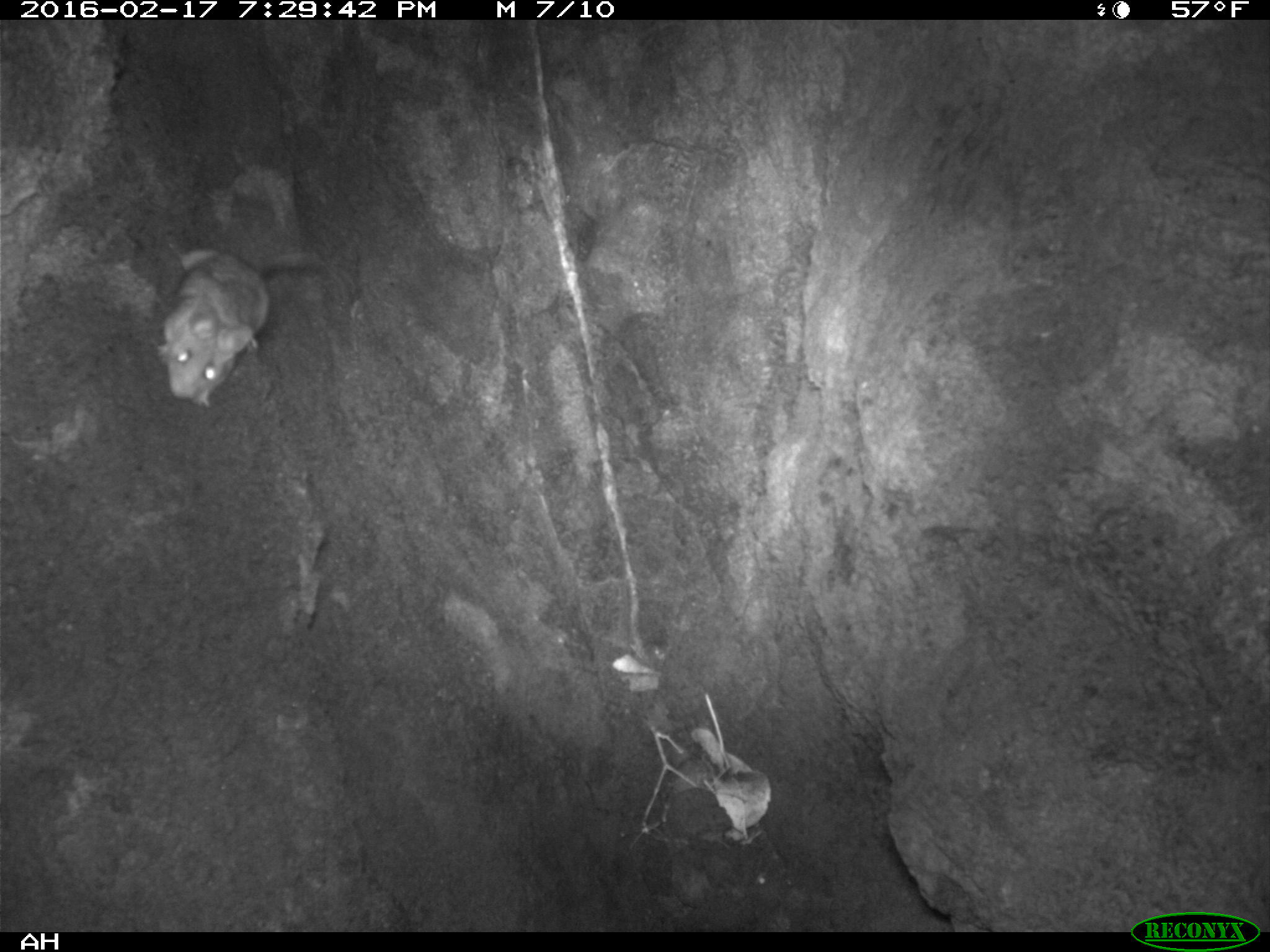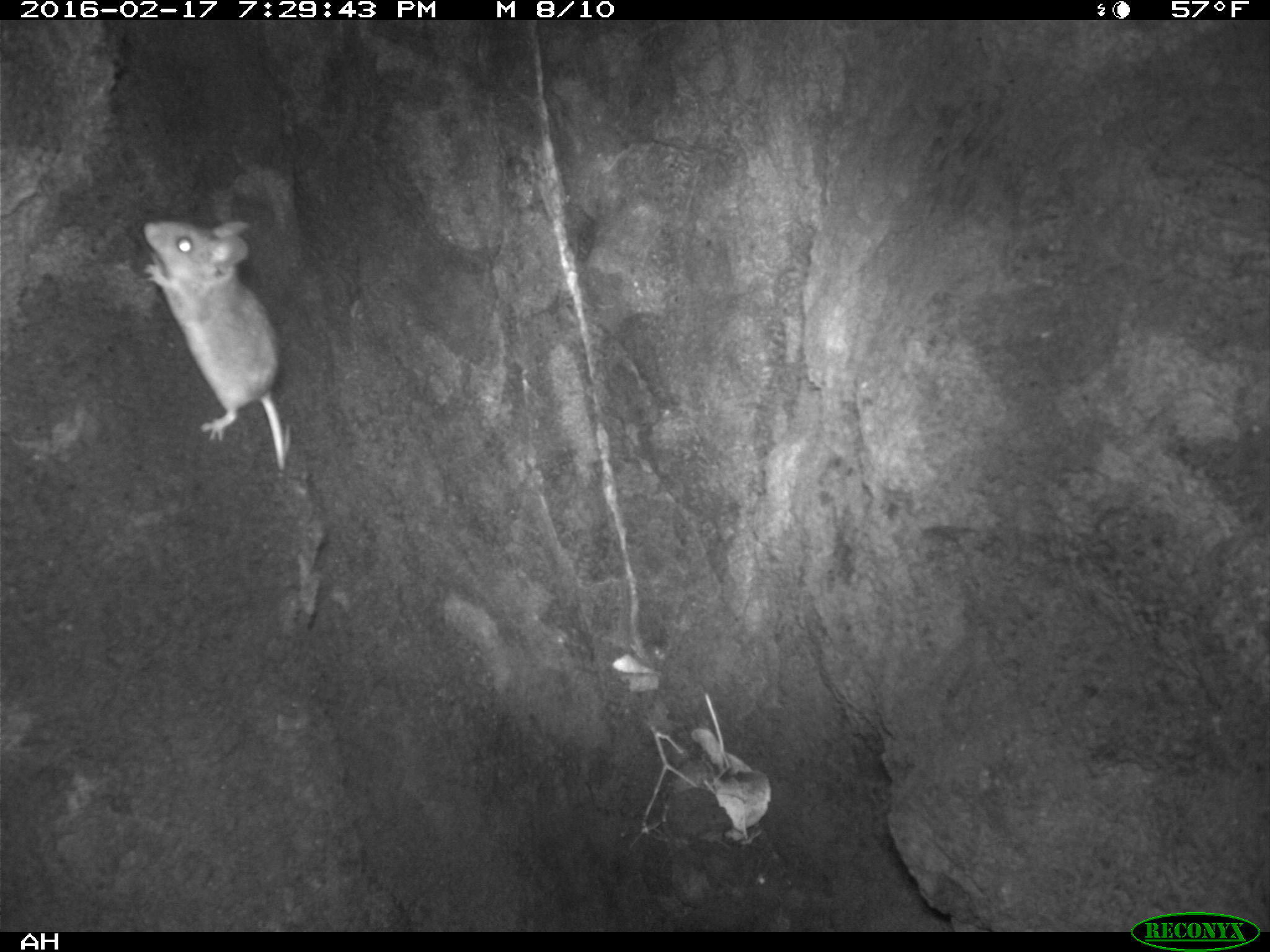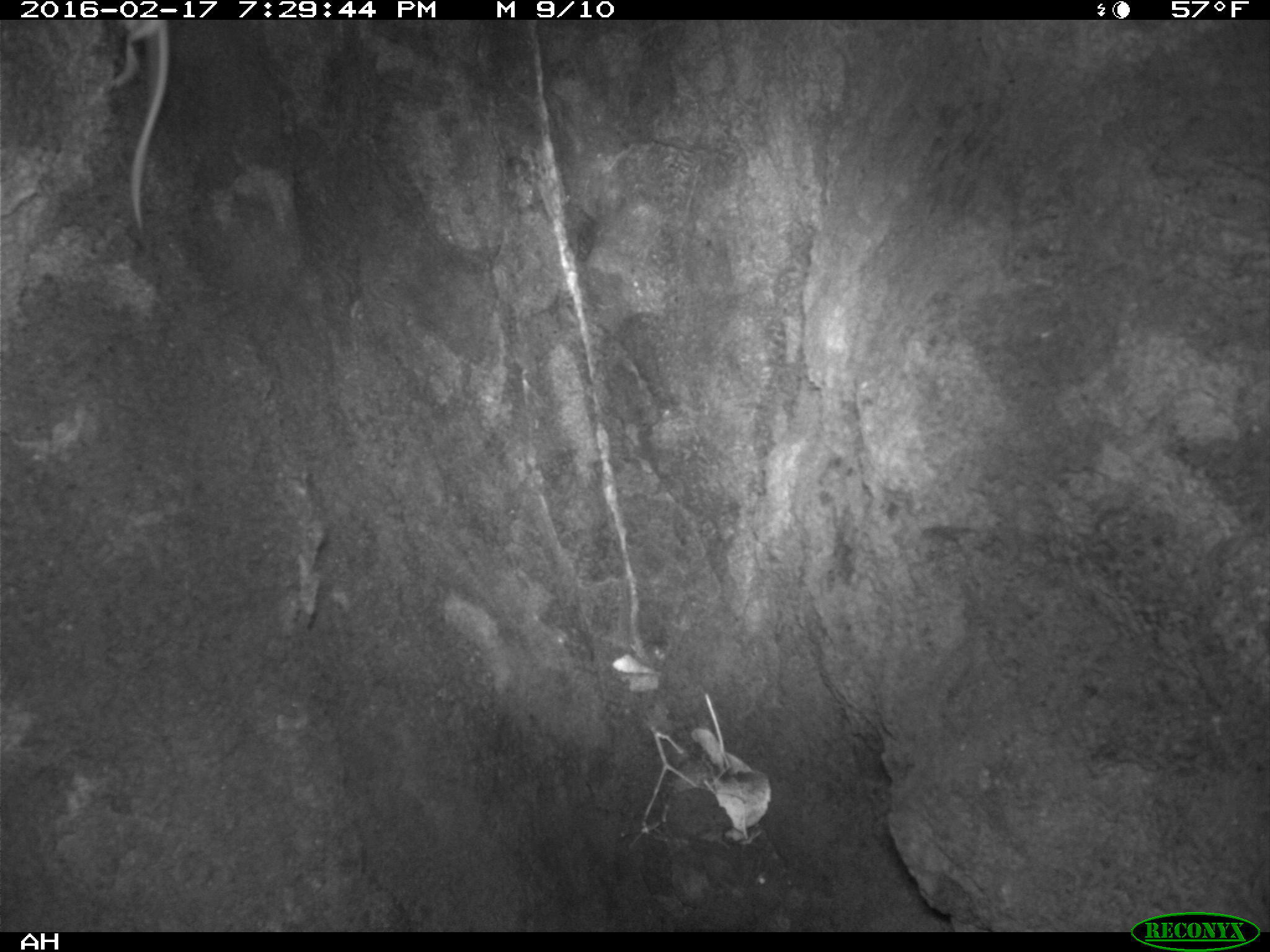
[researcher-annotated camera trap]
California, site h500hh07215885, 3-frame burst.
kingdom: Animalia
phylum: Chordata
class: Mammalia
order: Rodentia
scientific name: Rodentia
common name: rodent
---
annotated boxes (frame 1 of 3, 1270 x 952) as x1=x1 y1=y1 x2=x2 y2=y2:
rodent: x1=157 y1=248 x2=349 y2=406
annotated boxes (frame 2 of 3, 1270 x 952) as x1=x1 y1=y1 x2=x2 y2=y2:
rodent: x1=141 y1=217 x2=286 y2=472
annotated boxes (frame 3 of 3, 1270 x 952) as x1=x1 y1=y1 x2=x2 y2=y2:
rodent: x1=105 y1=19 x2=171 y2=232